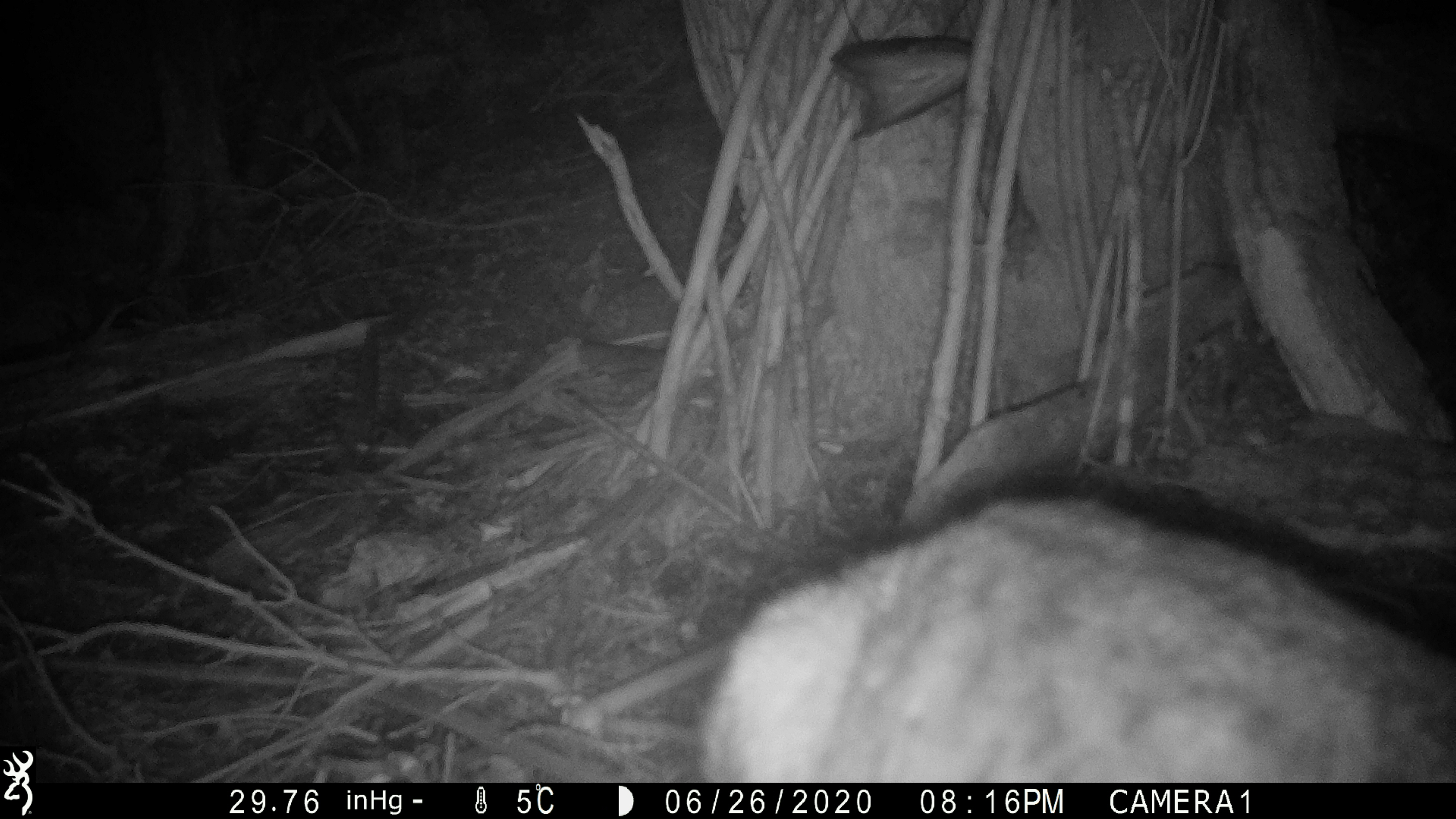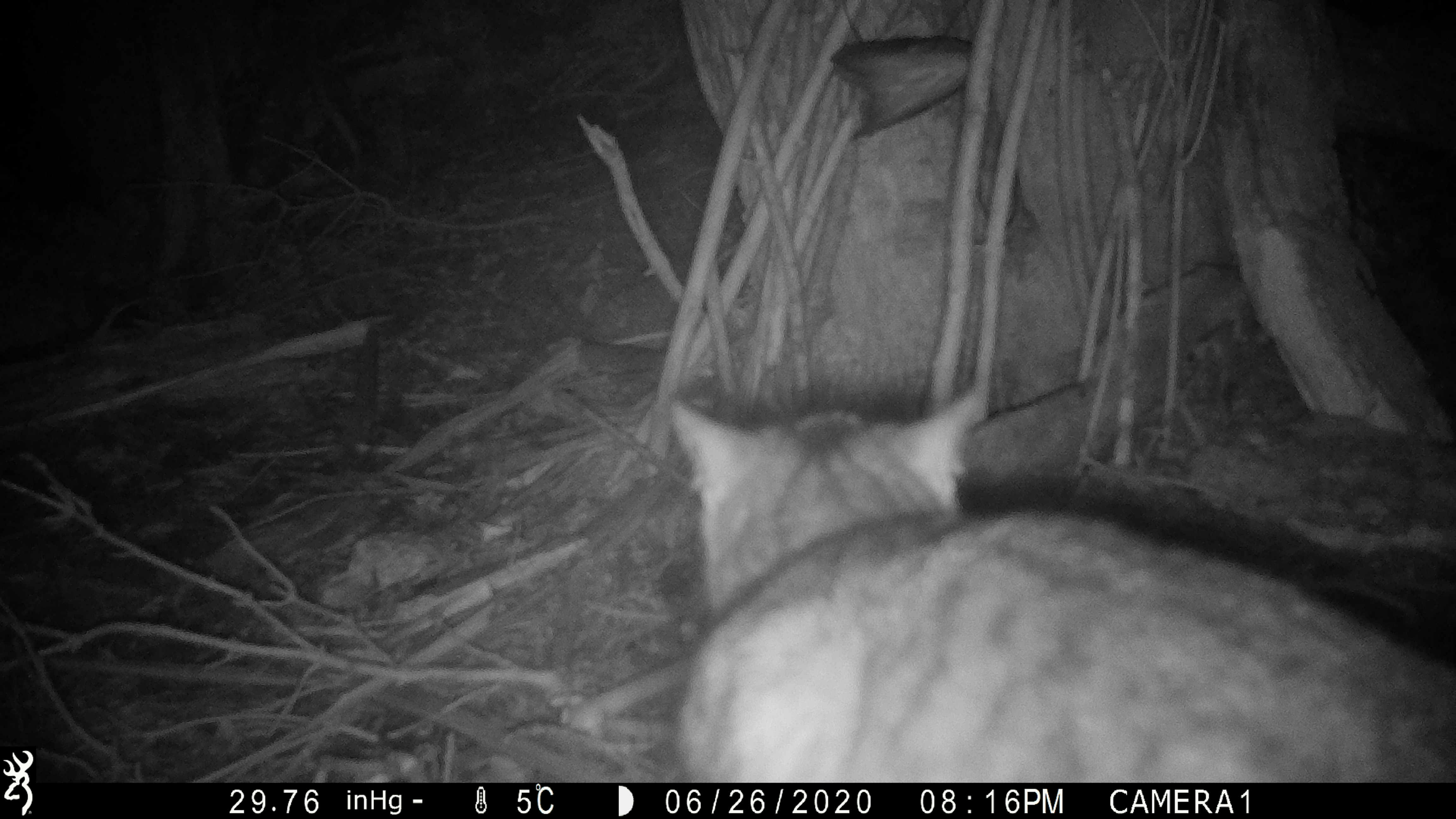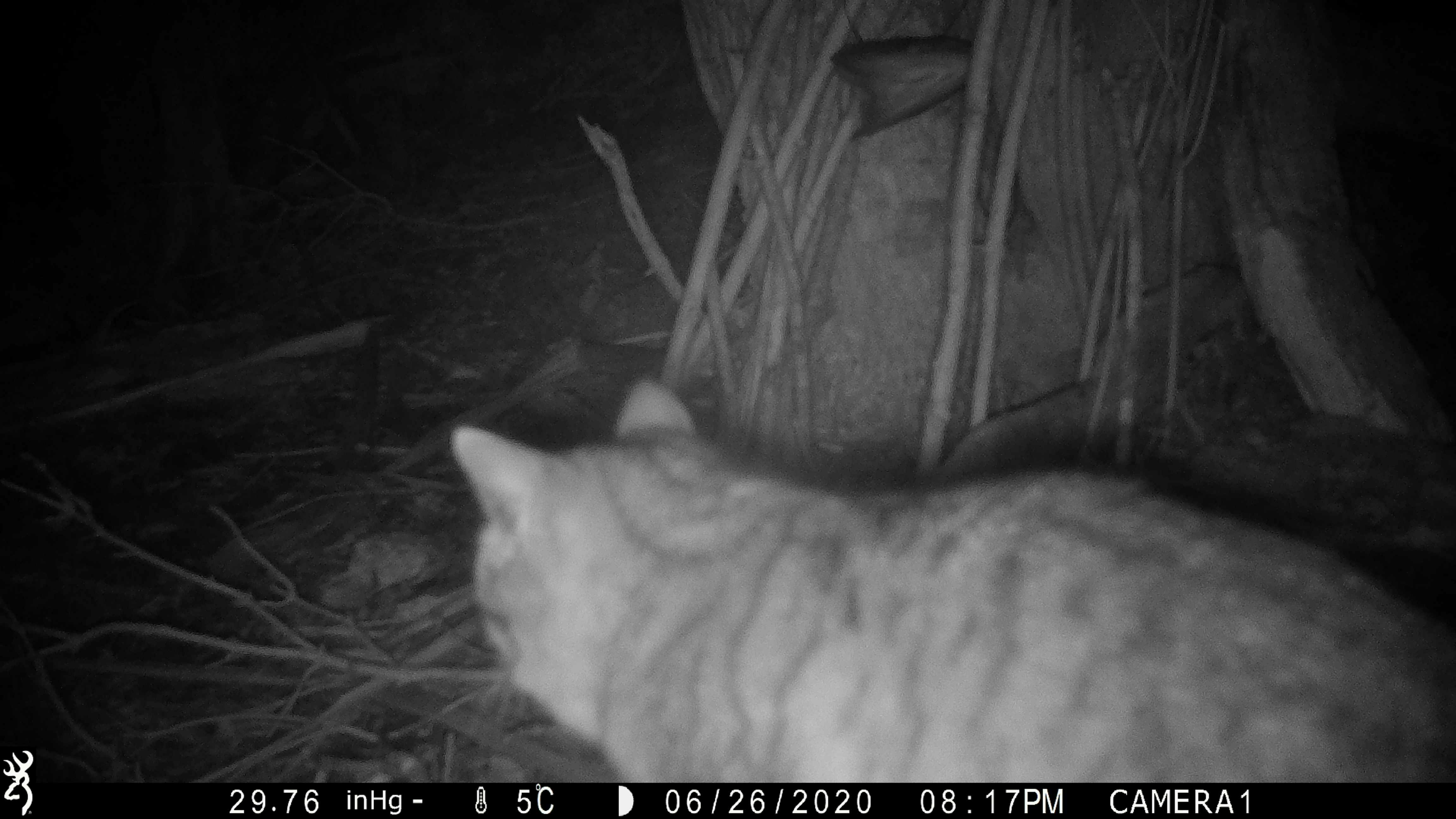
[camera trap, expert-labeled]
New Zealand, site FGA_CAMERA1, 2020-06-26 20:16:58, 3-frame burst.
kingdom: Animalia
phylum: Chordata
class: Mammalia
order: Carnivora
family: Felidae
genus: Felis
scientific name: Felis catus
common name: domestic cat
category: cat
Cat (domestic cat) (Felis catus).